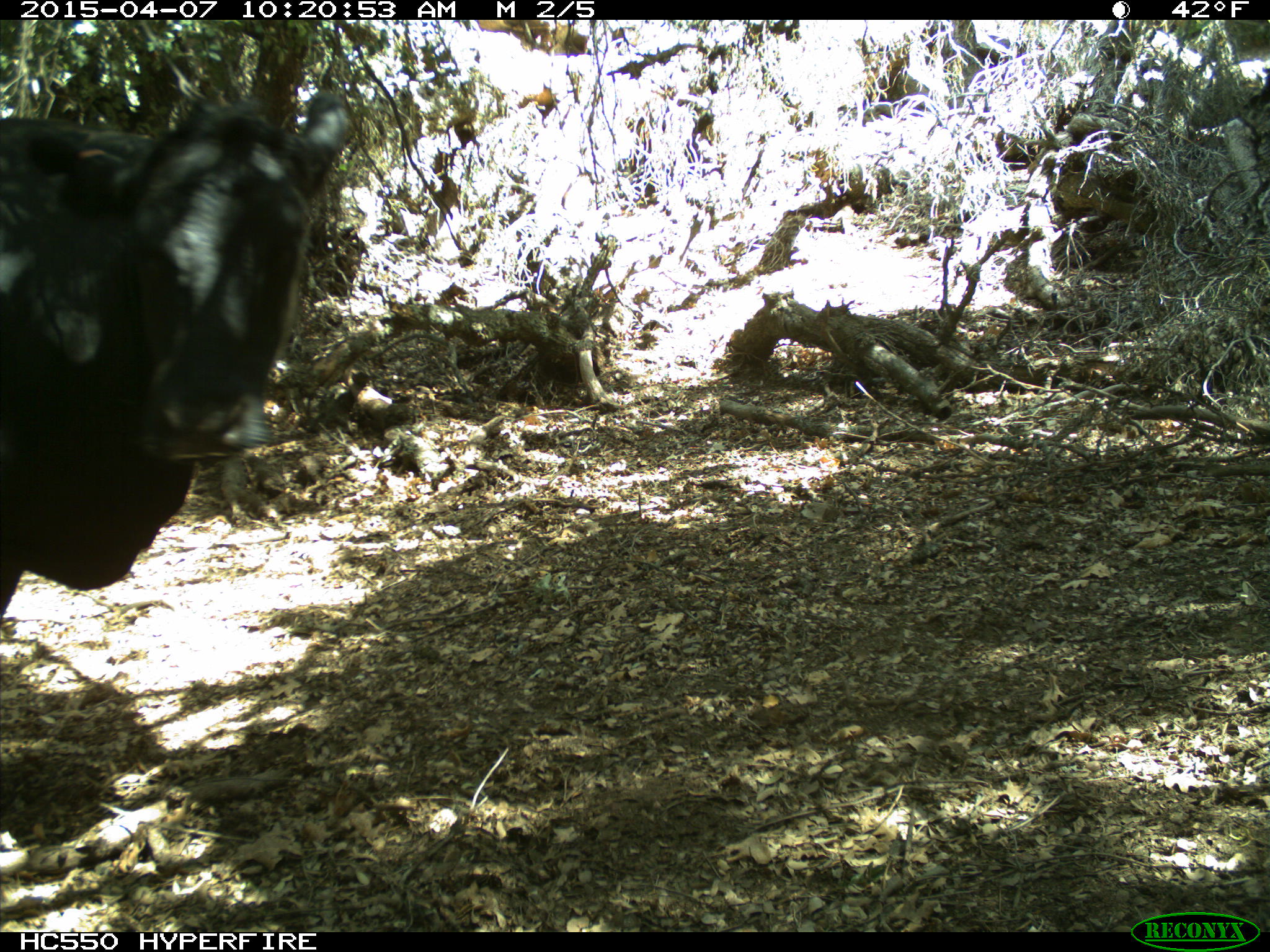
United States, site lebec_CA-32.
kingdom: Animalia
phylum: Chordata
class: Mammalia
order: Artiodactyla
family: Bovidae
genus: Bos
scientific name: Bos taurus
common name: domestic cow